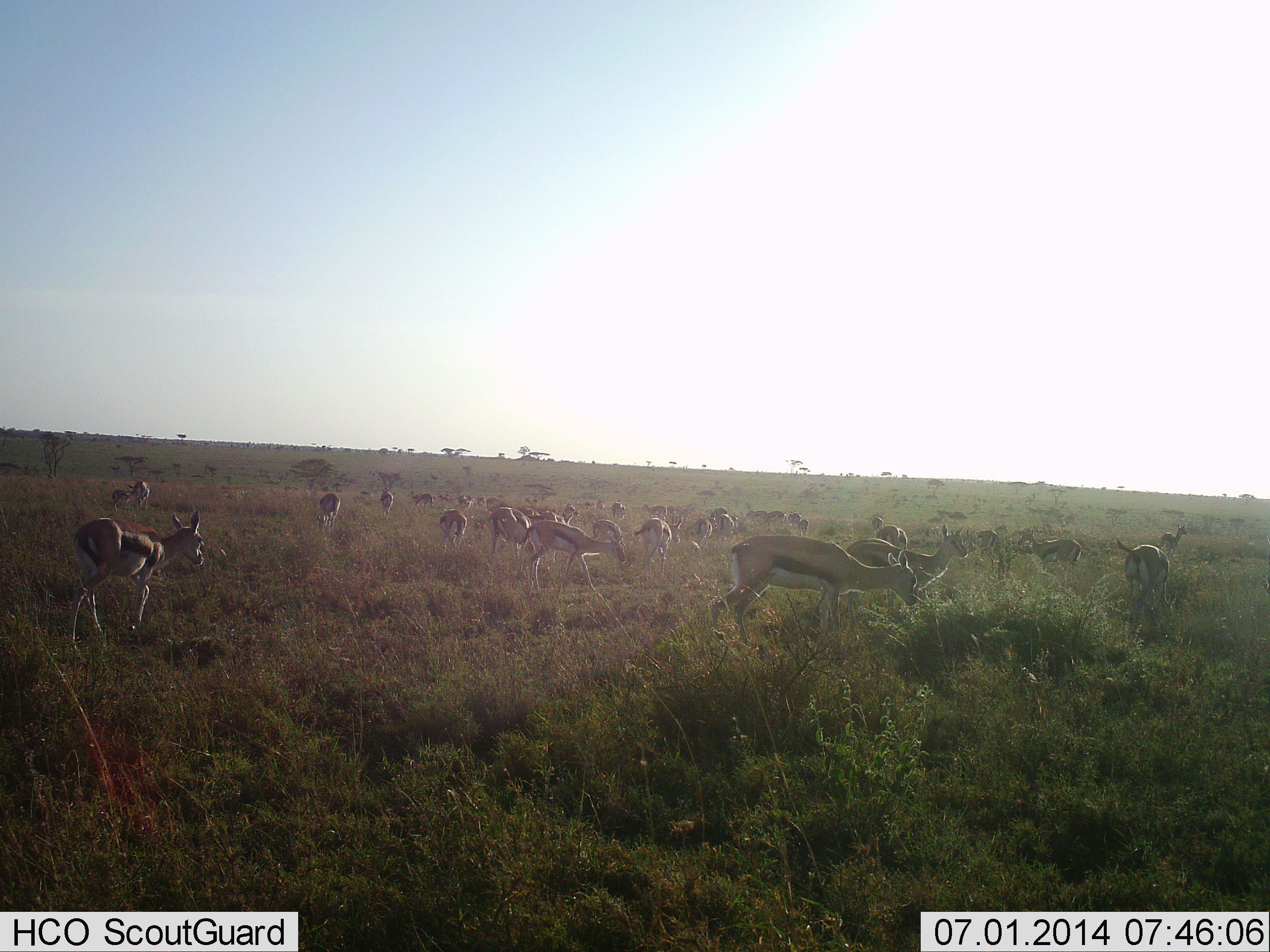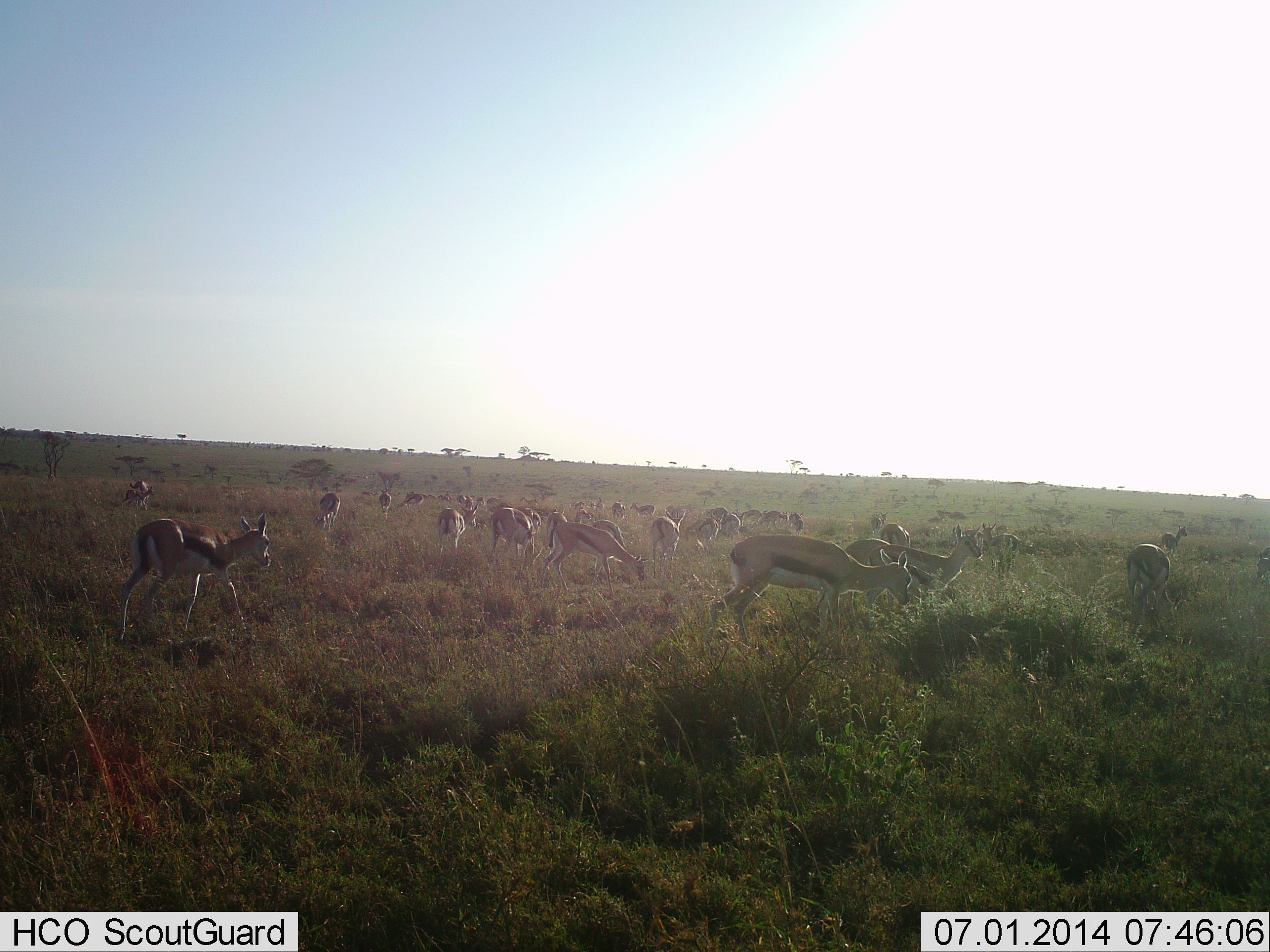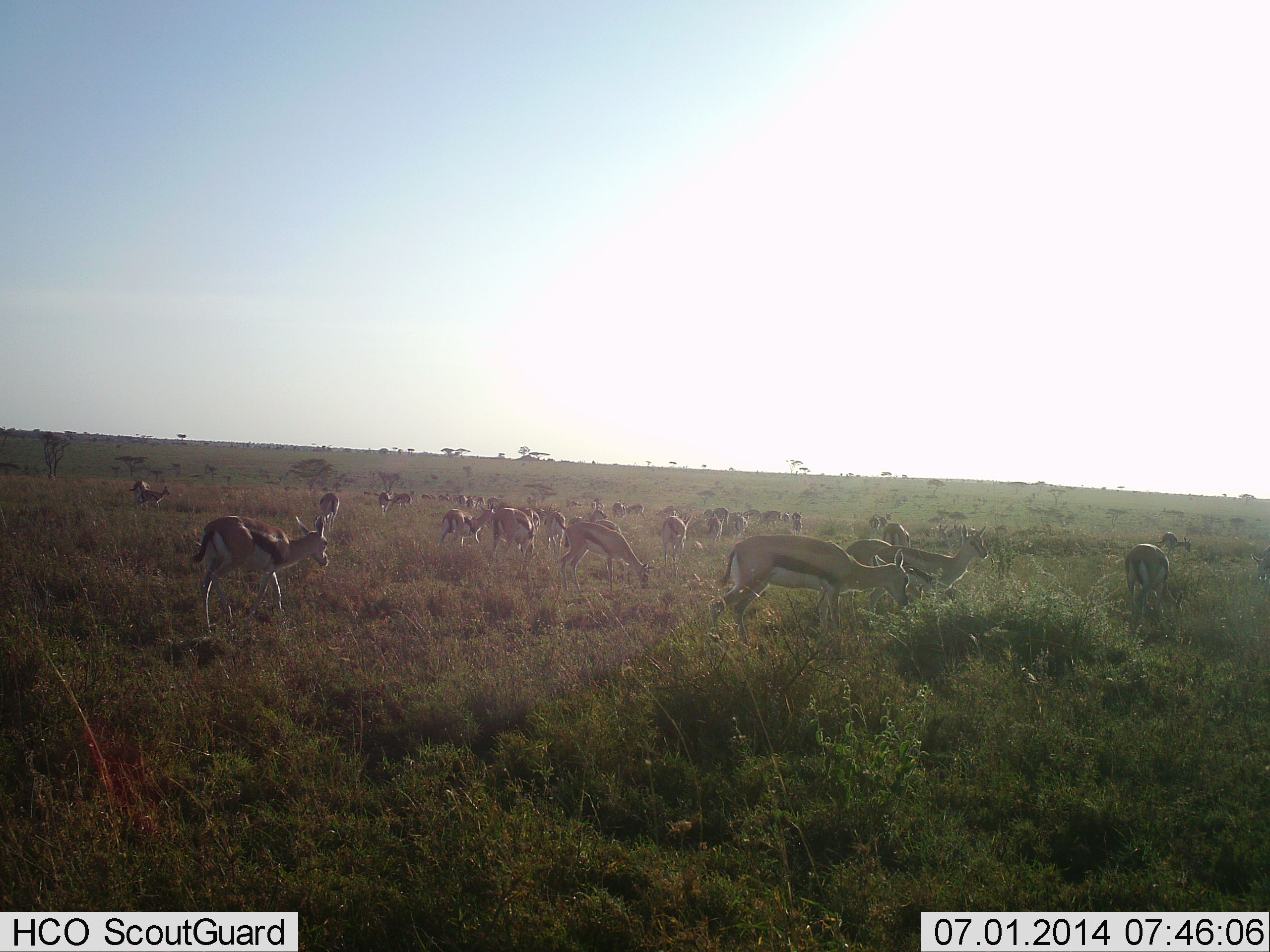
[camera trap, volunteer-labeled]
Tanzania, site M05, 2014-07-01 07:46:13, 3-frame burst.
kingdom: Animalia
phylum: Chordata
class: Mammalia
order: Artiodactyla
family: Bovidae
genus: Eudorcas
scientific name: Eudorcas thomsonii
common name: thomson's gazelle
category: gazellethomsons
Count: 11-50.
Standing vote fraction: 50%.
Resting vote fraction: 10%.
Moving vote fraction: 60%.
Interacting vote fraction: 10%.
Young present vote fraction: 0%.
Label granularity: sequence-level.